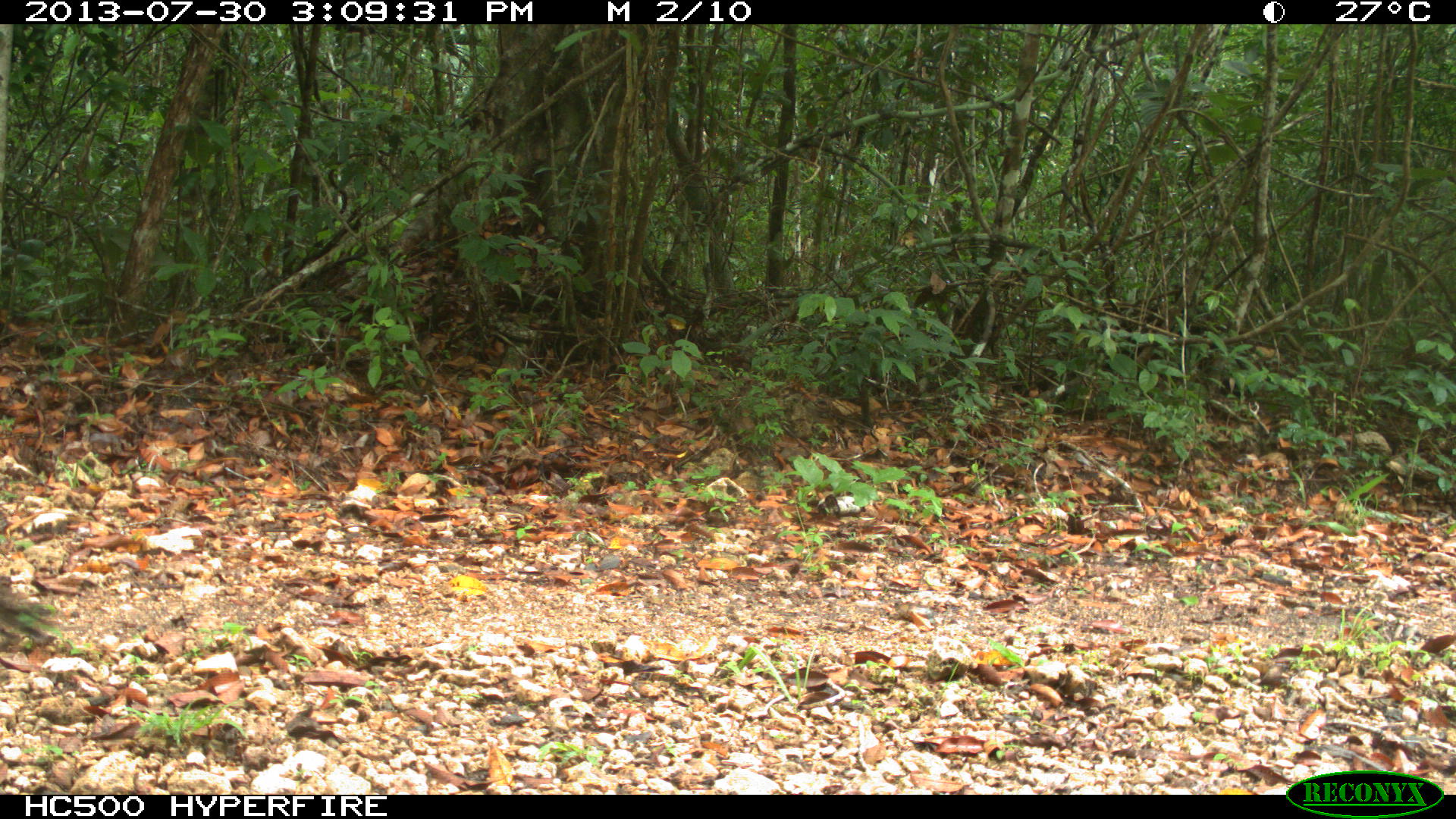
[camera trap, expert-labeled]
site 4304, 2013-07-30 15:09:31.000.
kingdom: Animalia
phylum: Chordata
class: Aves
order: Galliformes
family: Phasianidae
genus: Meleagris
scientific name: Meleagris ocellata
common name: ocellated turkey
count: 4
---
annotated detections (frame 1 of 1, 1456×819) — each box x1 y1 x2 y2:
meleagris ocellata: 0 577 61 653